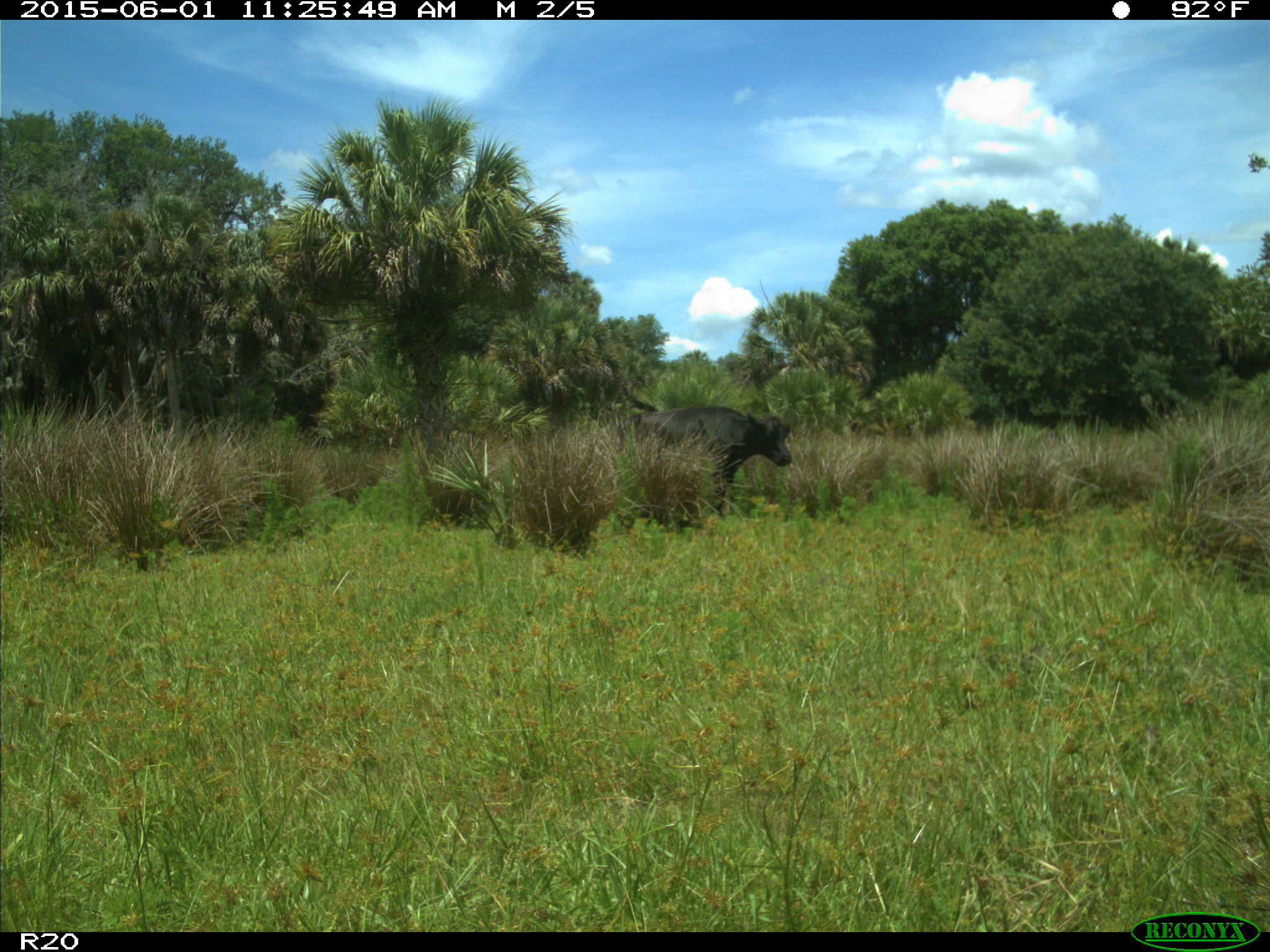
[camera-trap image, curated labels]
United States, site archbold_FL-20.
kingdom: Animalia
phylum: Chordata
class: Mammalia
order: Artiodactyla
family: Bovidae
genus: Bos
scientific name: Bos taurus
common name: domestic cow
Bos taurus (domestic cow).